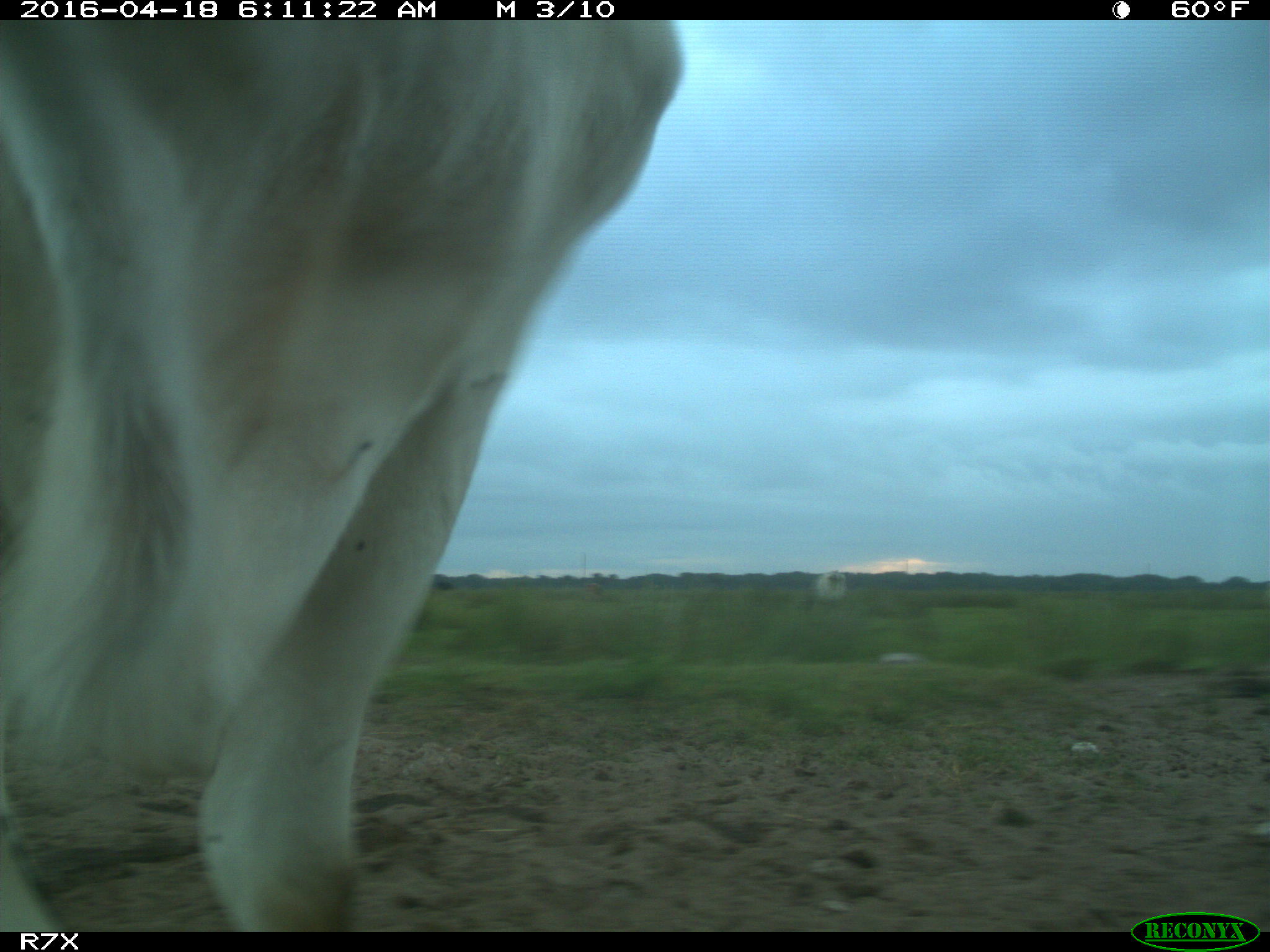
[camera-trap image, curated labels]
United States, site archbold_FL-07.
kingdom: Animalia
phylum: Chordata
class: Mammalia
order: Artiodactyla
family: Bovidae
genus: Bos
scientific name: Bos taurus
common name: domestic cow